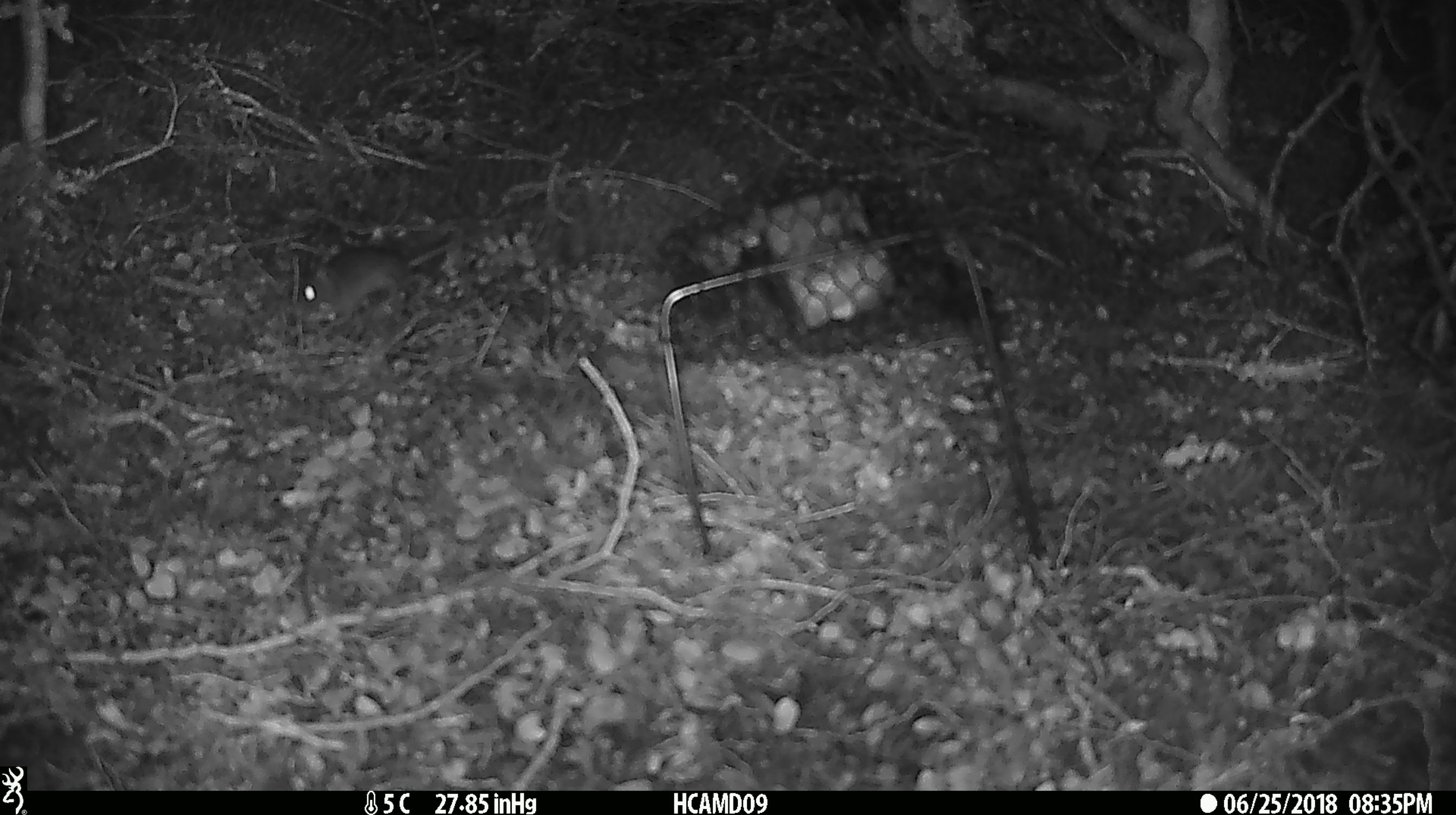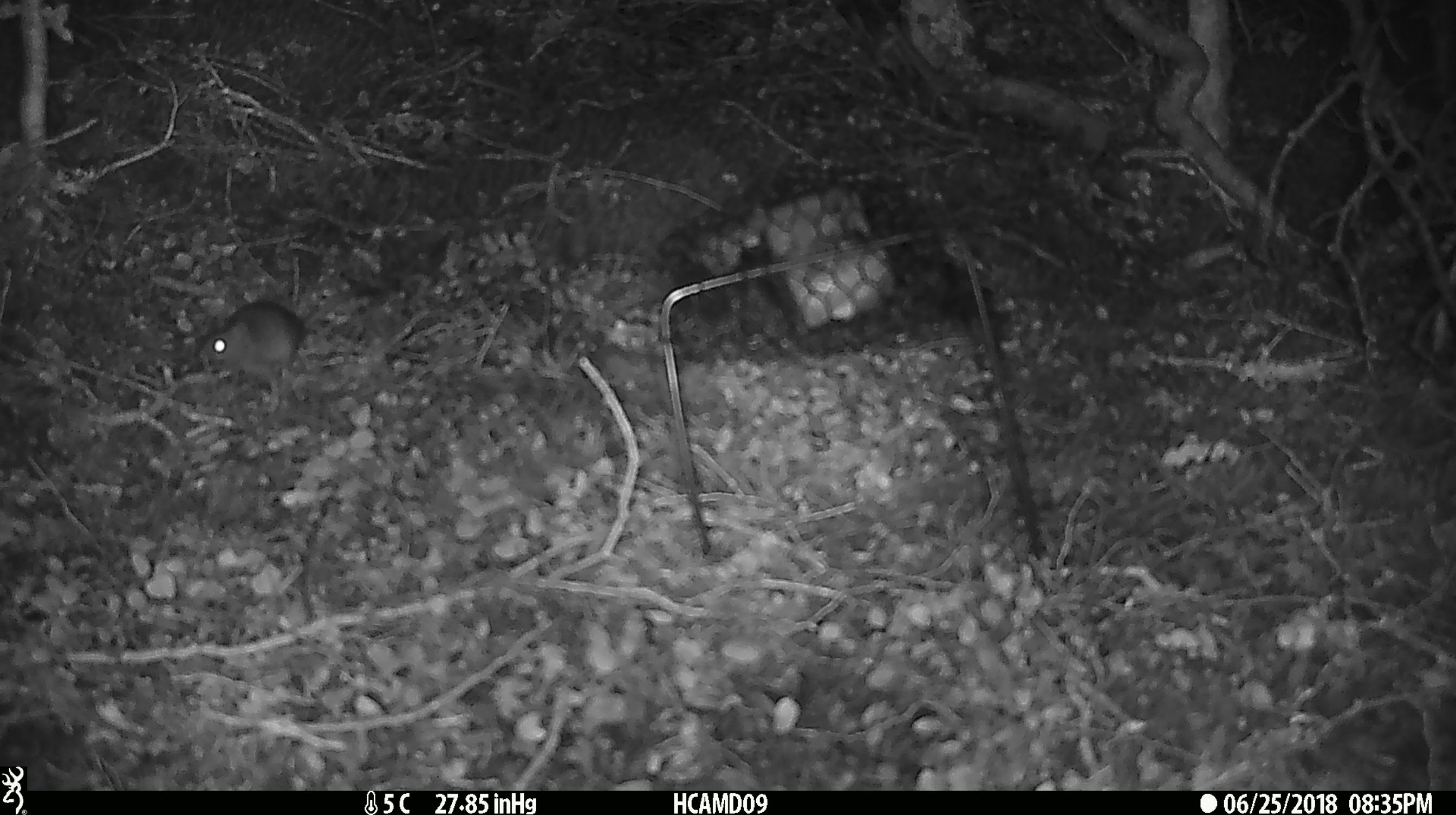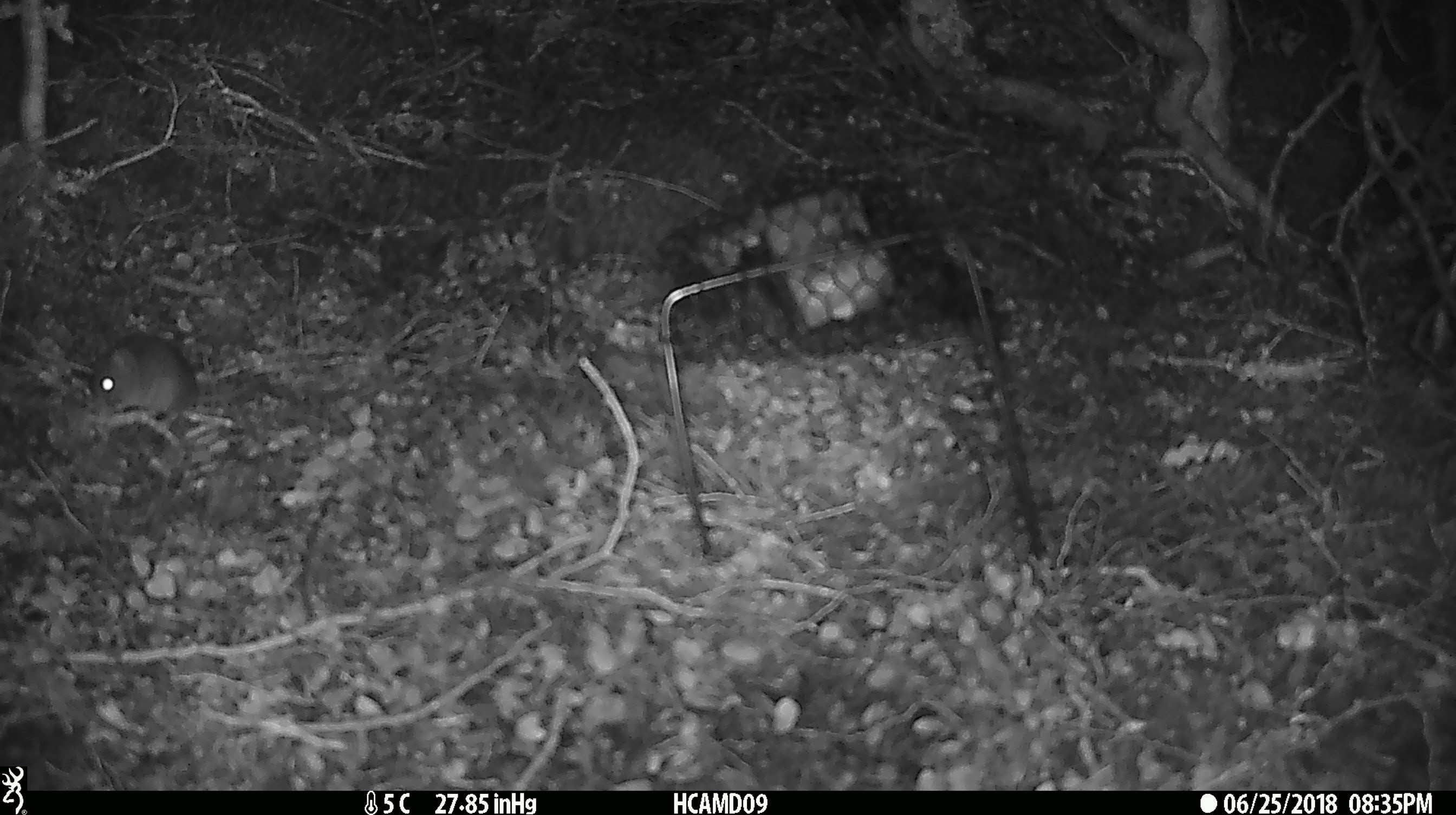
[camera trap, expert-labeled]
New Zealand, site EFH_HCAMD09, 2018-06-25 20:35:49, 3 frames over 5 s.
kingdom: Animalia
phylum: Chordata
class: Mammalia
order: Rodentia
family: Muridae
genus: Mus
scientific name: Mus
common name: mouse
Mouse (Mus).